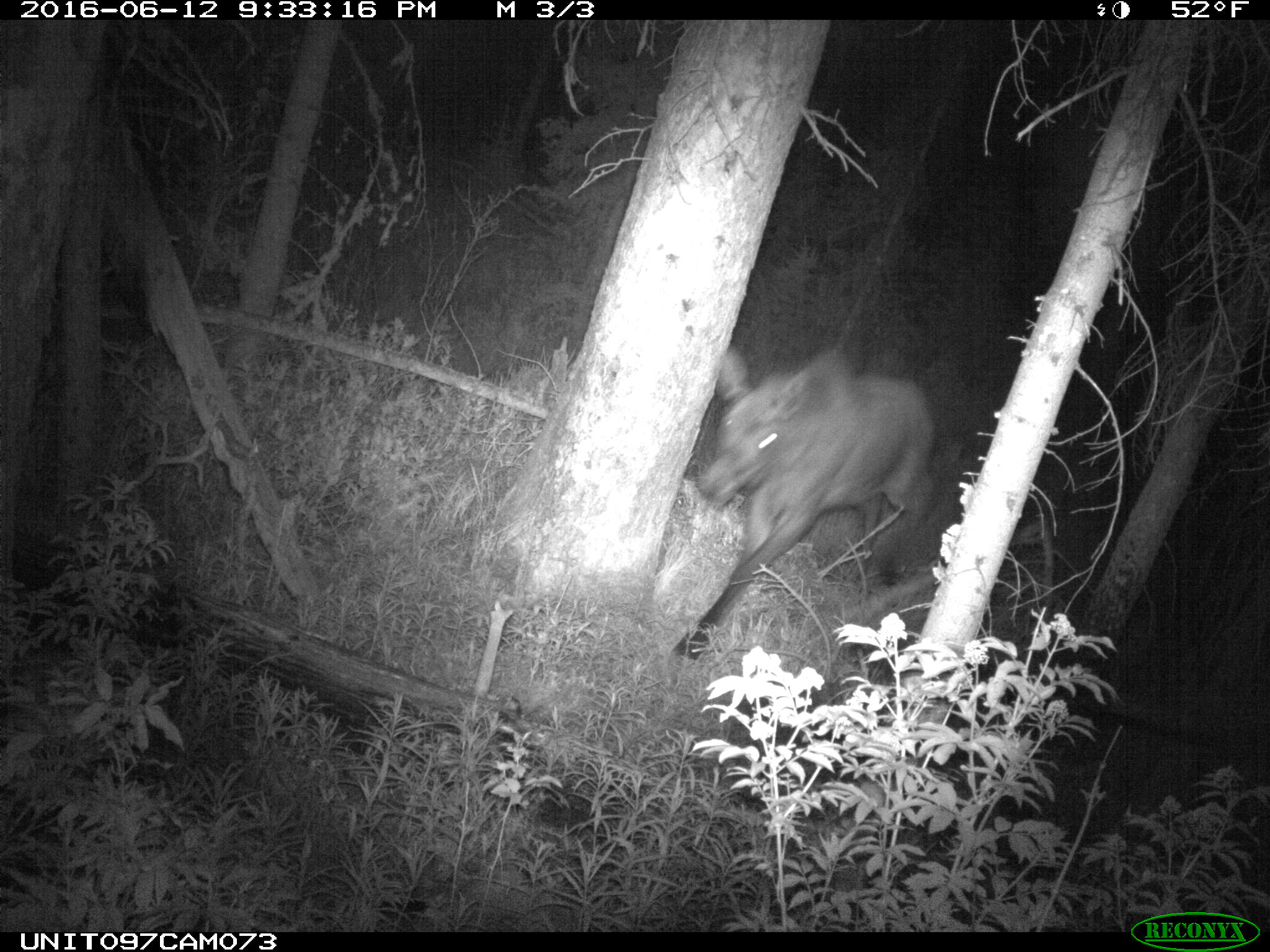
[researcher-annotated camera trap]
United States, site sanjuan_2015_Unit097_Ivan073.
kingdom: Animalia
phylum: Chordata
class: Mammalia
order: Artiodactyla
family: Cervidae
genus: Alces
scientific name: Alces alces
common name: moose